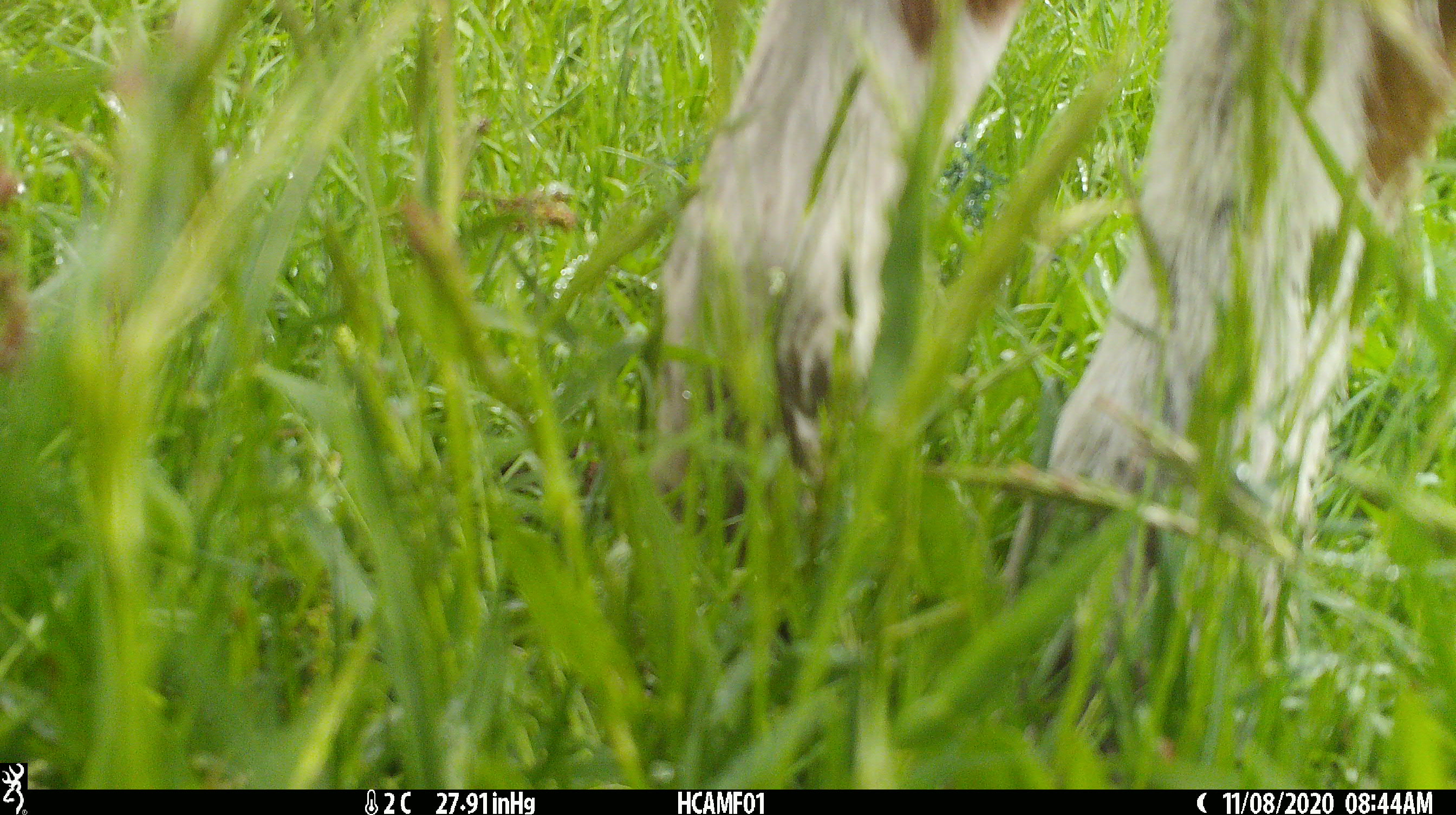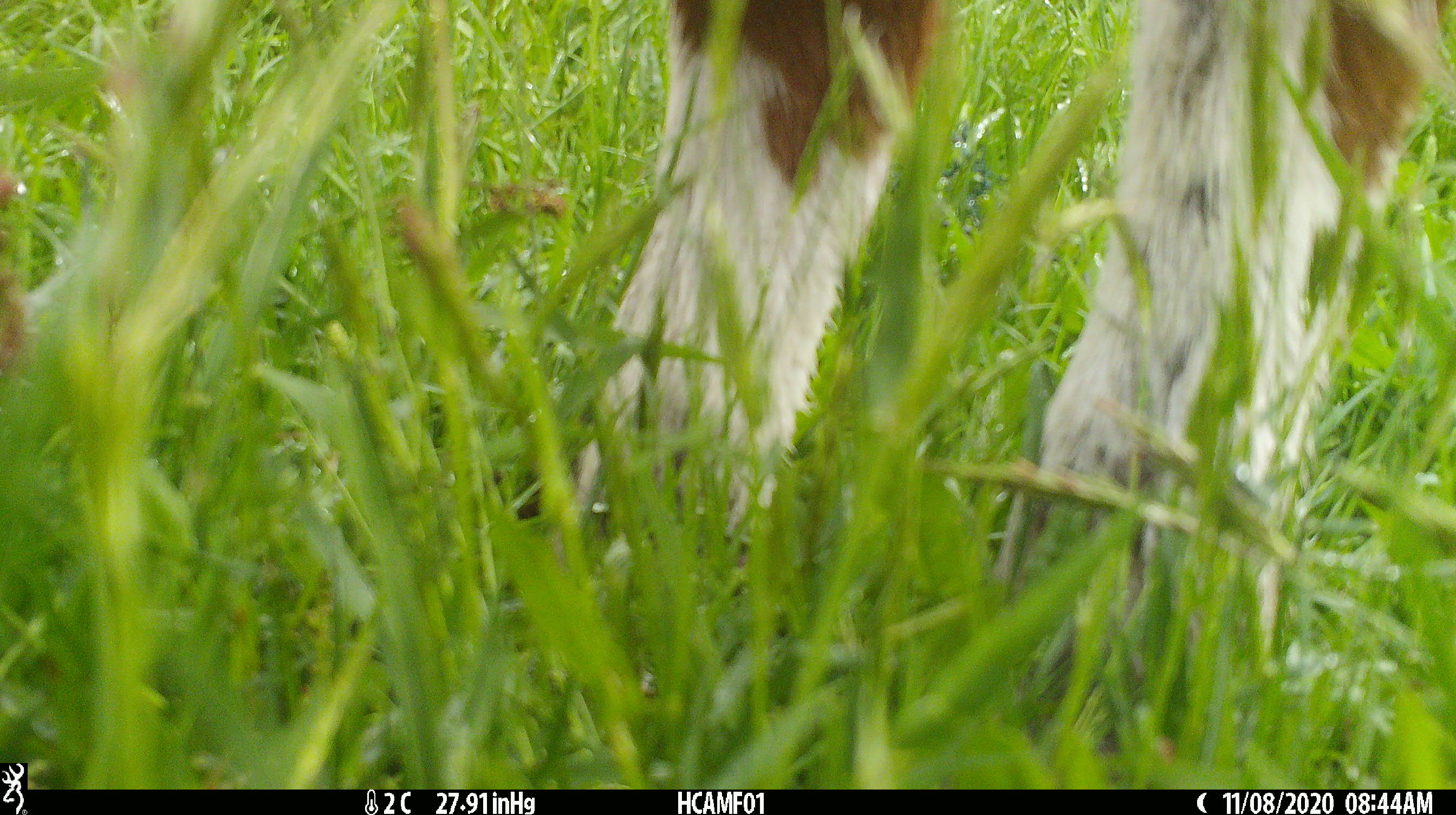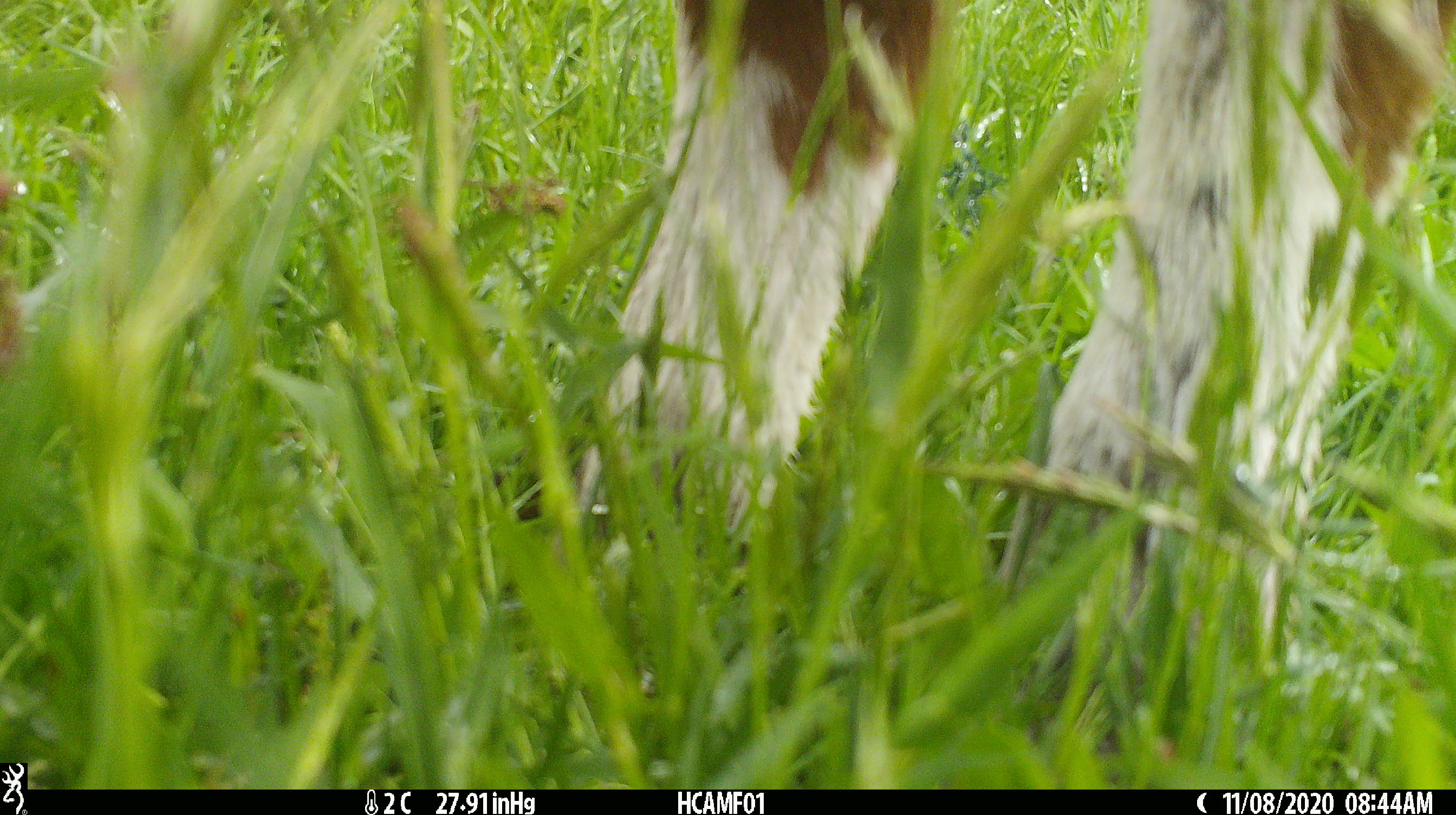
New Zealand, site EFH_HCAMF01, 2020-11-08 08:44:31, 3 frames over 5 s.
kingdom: Animalia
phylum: Chordata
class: Mammalia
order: Artiodactyla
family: Bovidae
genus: Bos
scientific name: Bos taurus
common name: domestic cow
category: cow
Cow (domestic cow) (Bos taurus).